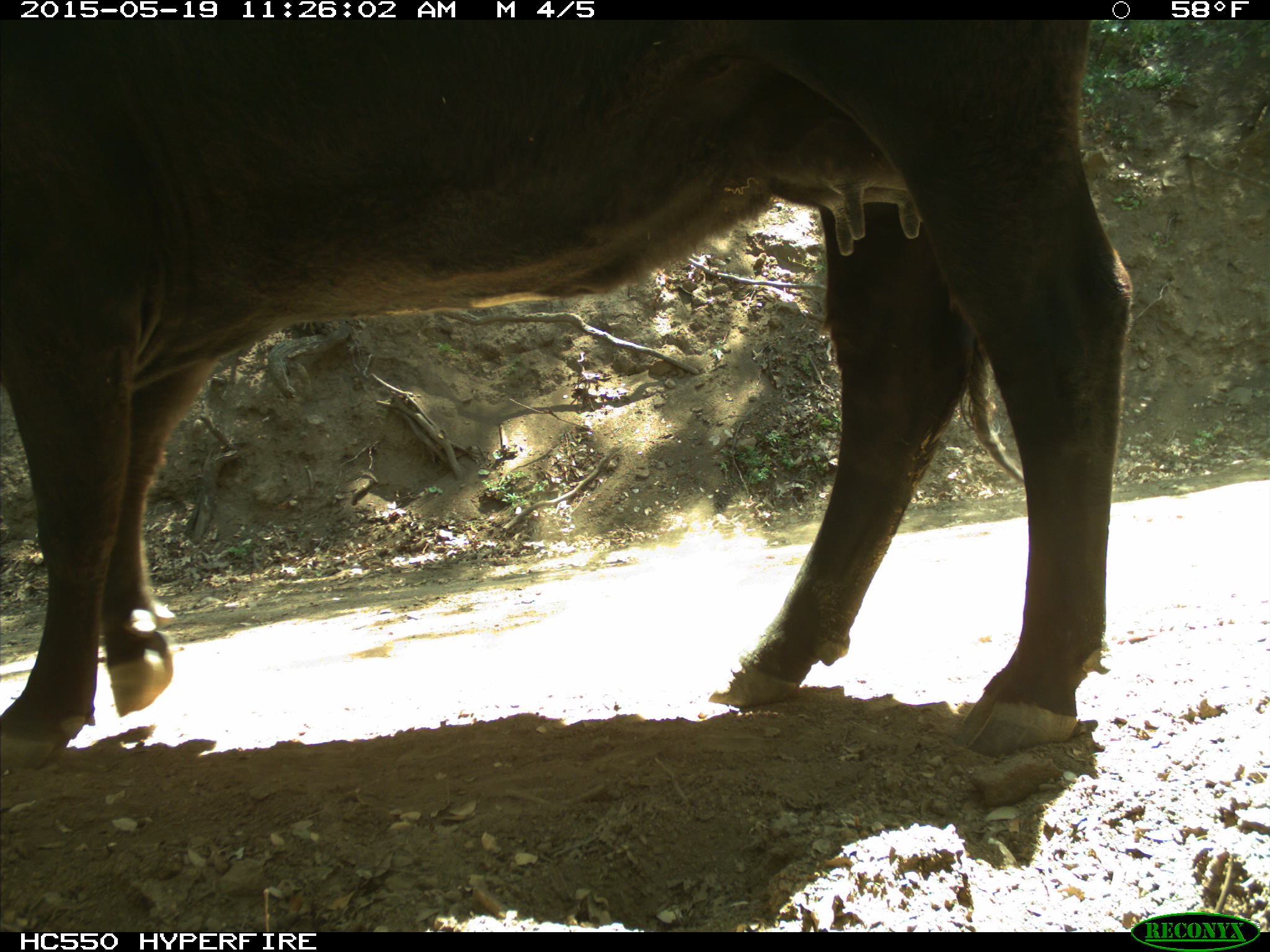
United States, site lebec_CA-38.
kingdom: Animalia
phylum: Chordata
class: Mammalia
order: Artiodactyla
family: Bovidae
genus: Bos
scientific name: Bos taurus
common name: domestic cow